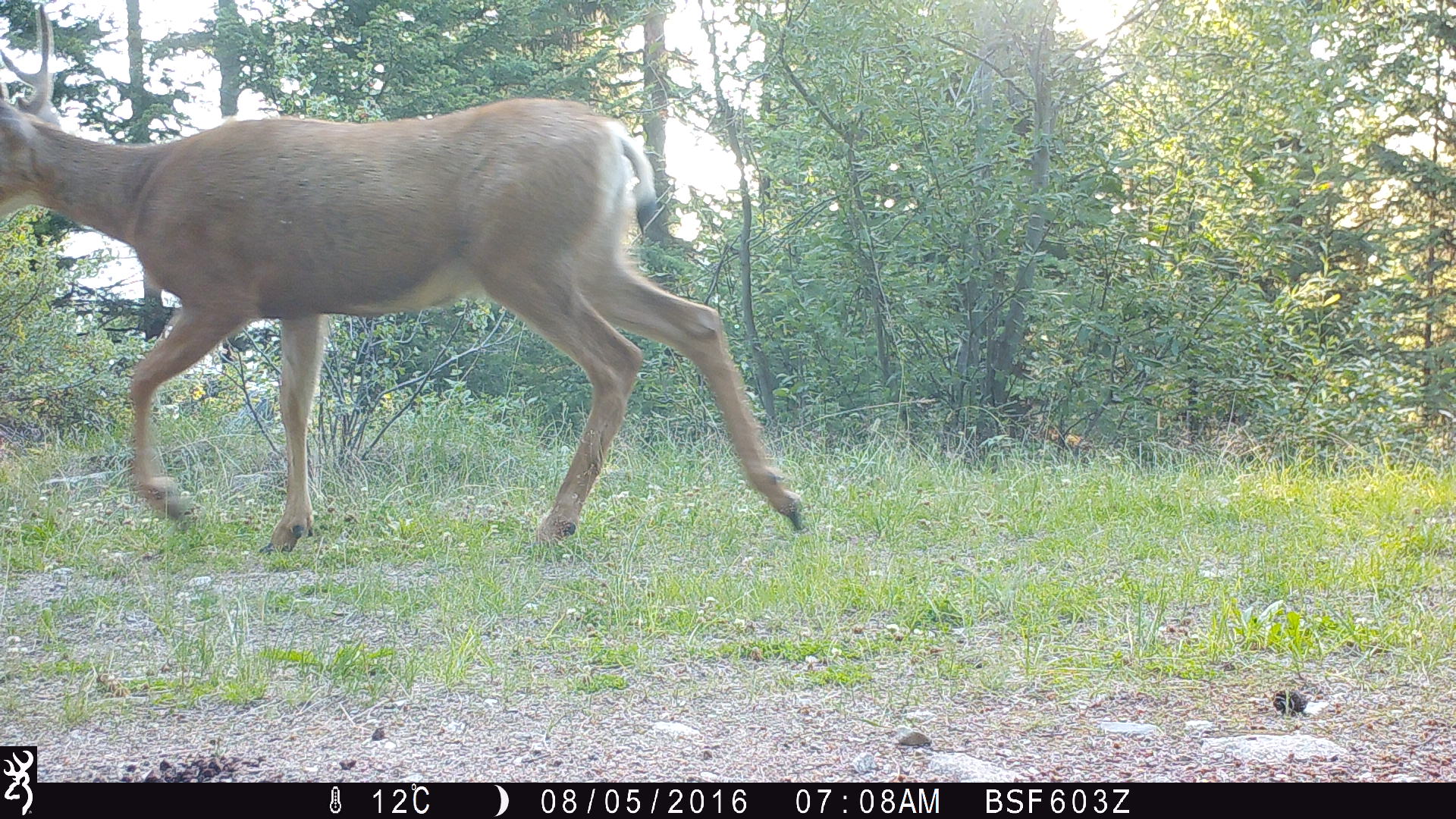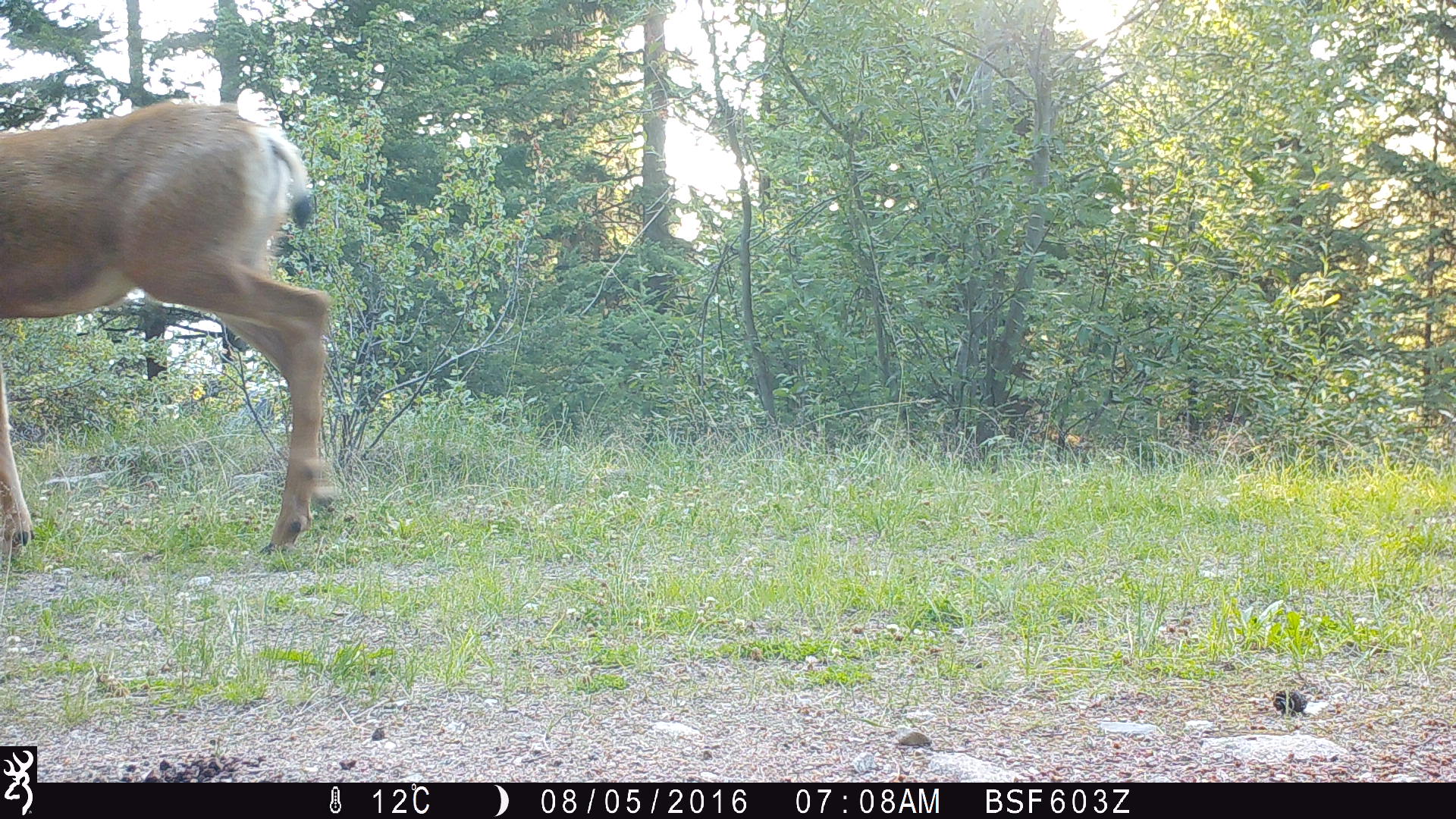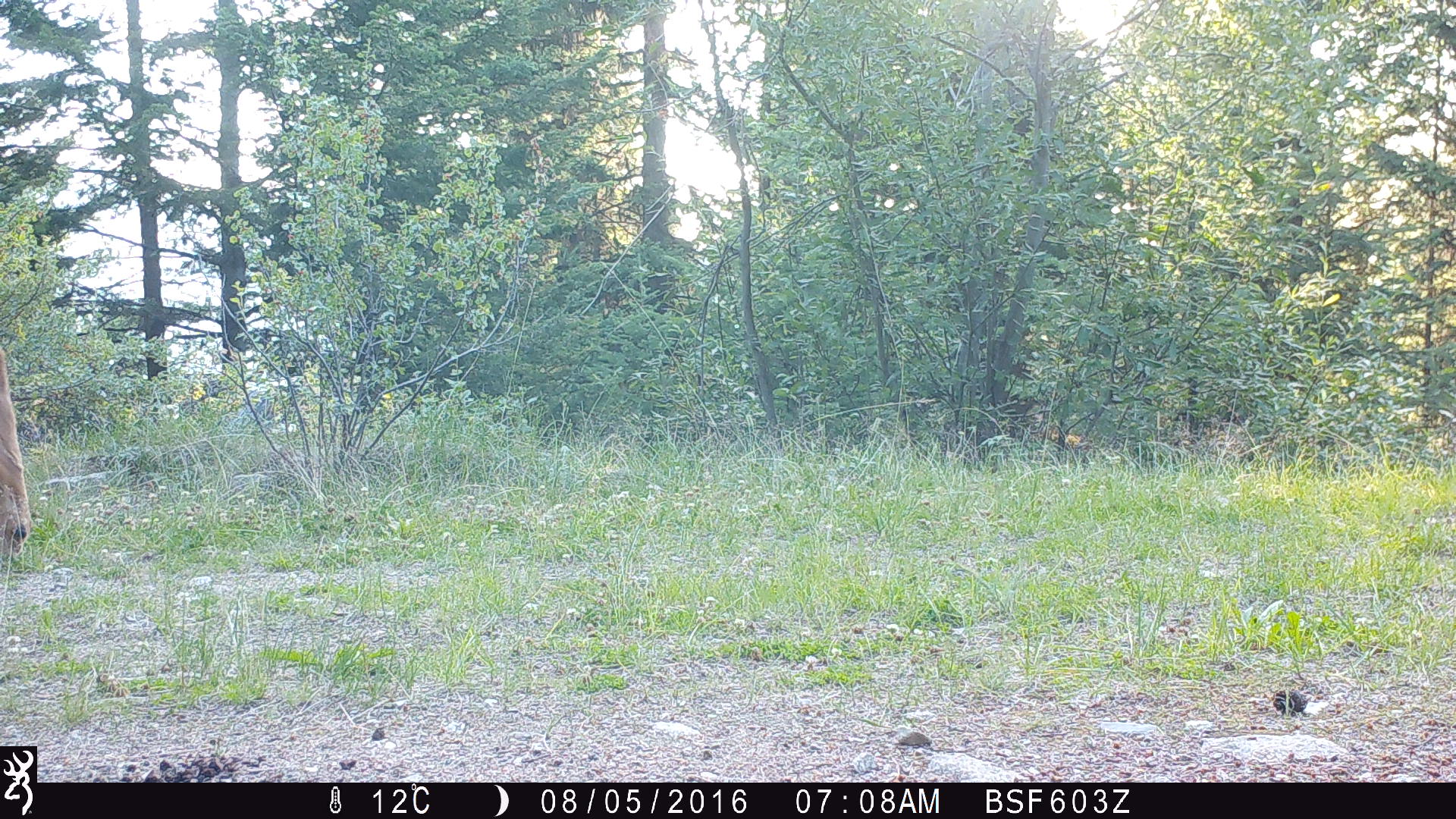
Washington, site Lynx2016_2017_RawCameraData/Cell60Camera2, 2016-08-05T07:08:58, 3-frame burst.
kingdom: Animalia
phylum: Chordata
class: Mammalia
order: Artiodactyla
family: Cervidae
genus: Odocoileus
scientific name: Odocoileus hemionus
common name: mule deer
Odocoileus hemionus (mule deer). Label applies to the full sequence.